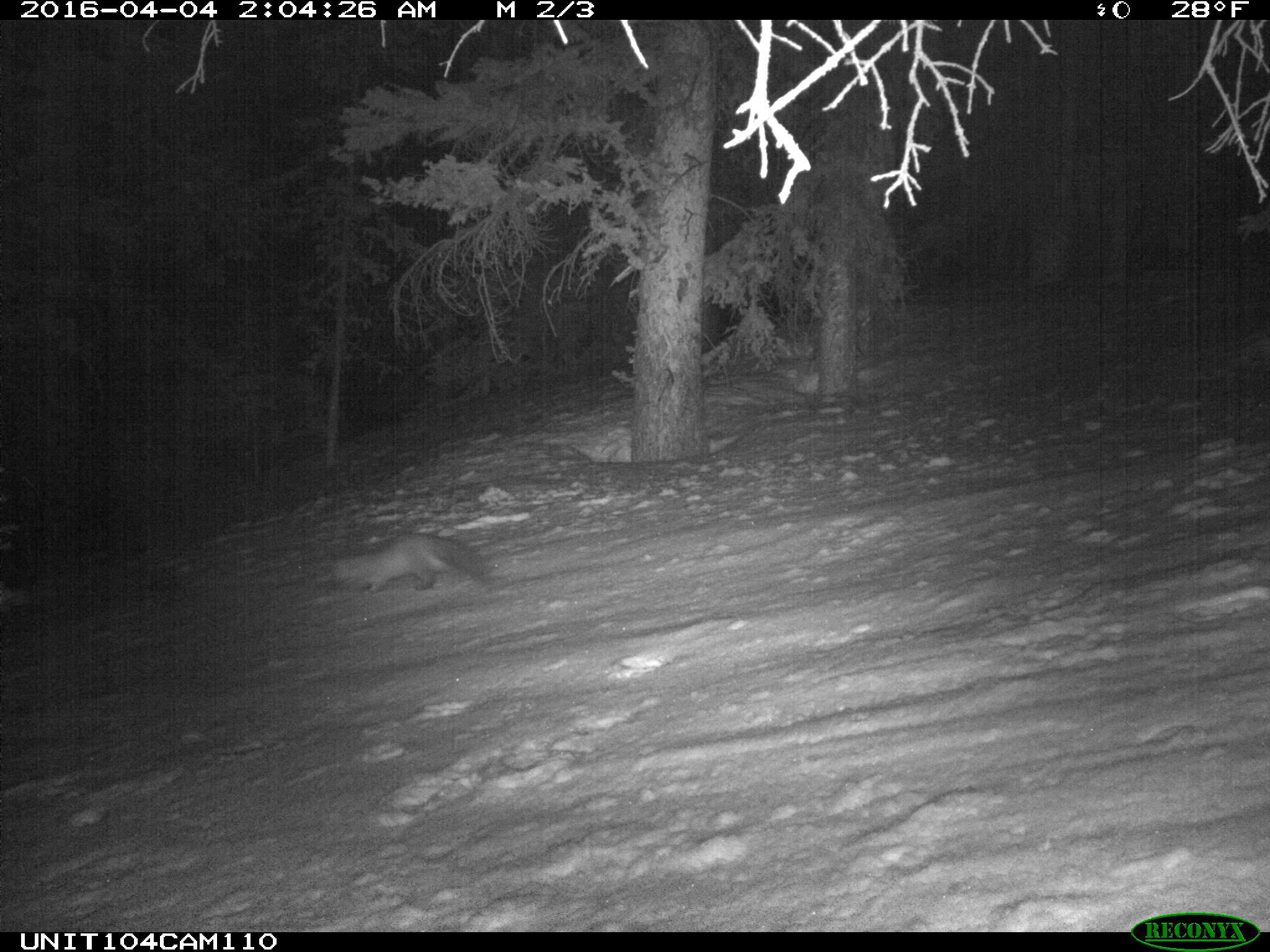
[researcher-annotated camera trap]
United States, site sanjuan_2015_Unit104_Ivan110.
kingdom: Animalia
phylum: Chordata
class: Mammalia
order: Carnivora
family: Mustelidae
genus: Martes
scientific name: Martes americana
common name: american marten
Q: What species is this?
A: Martes americana (american marten).